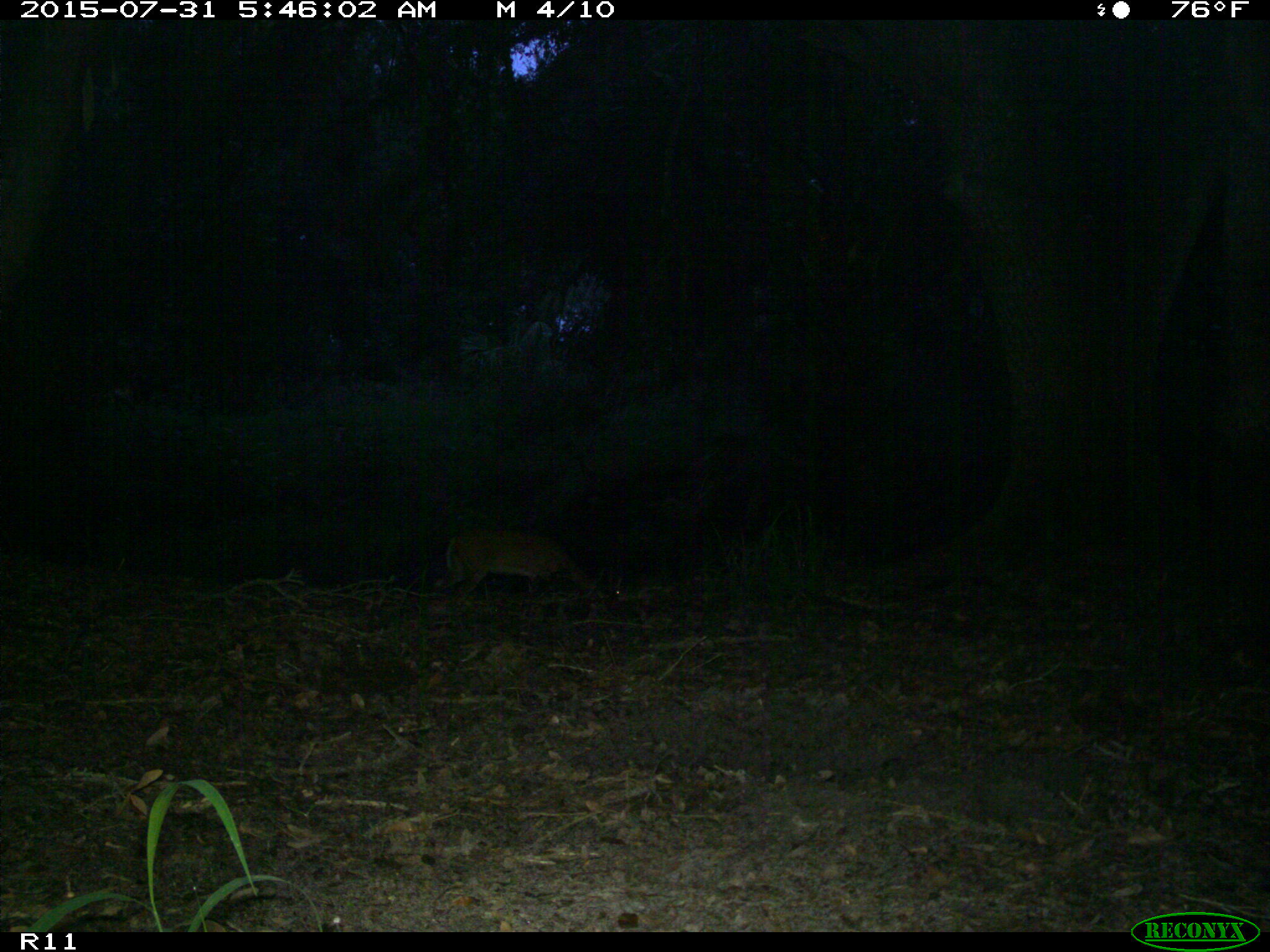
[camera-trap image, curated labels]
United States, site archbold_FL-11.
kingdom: Animalia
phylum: Chordata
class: Mammalia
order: Artiodactyla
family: Cervidae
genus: Odocoileus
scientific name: Odocoileus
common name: deer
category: unidentified deer